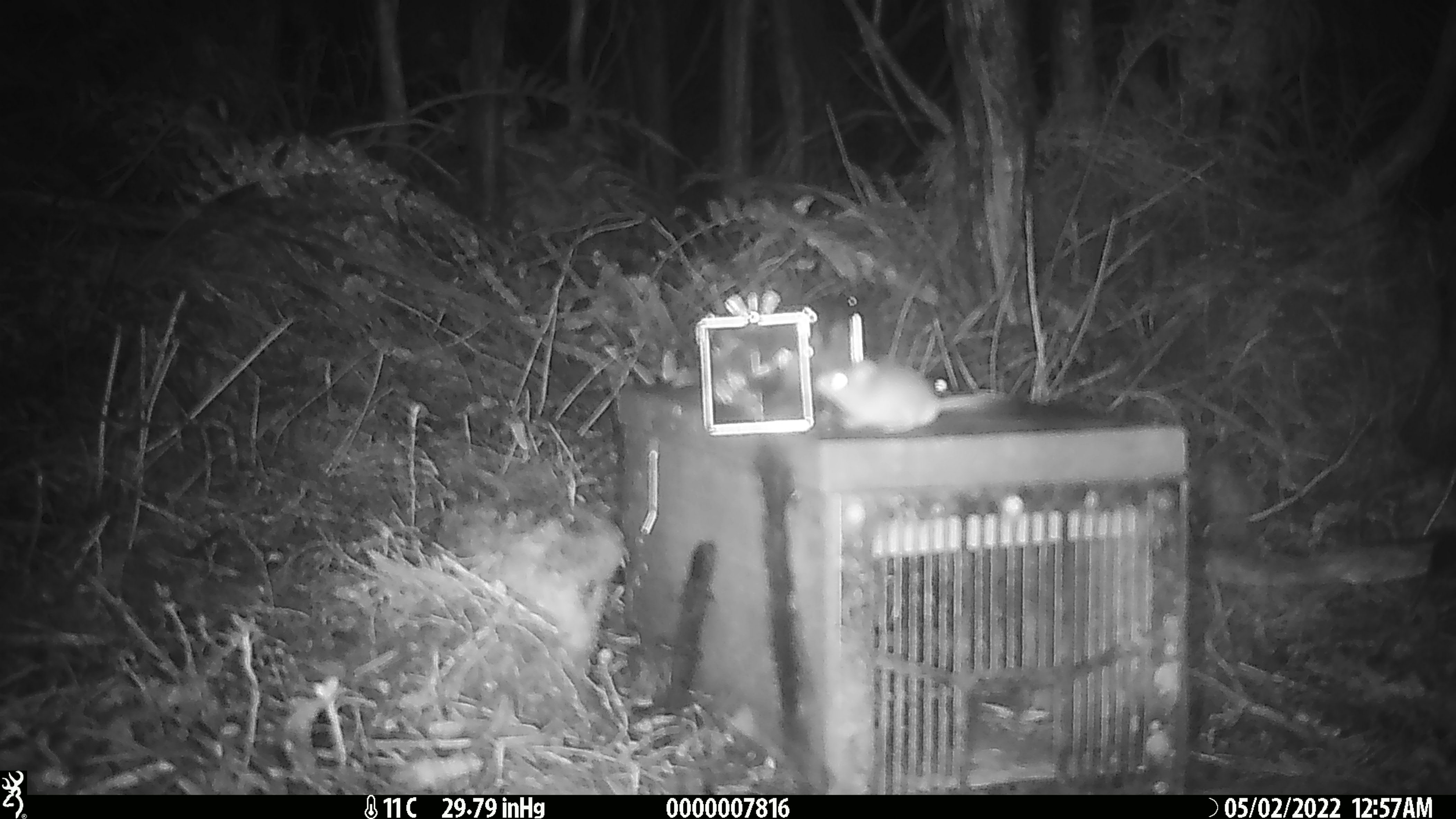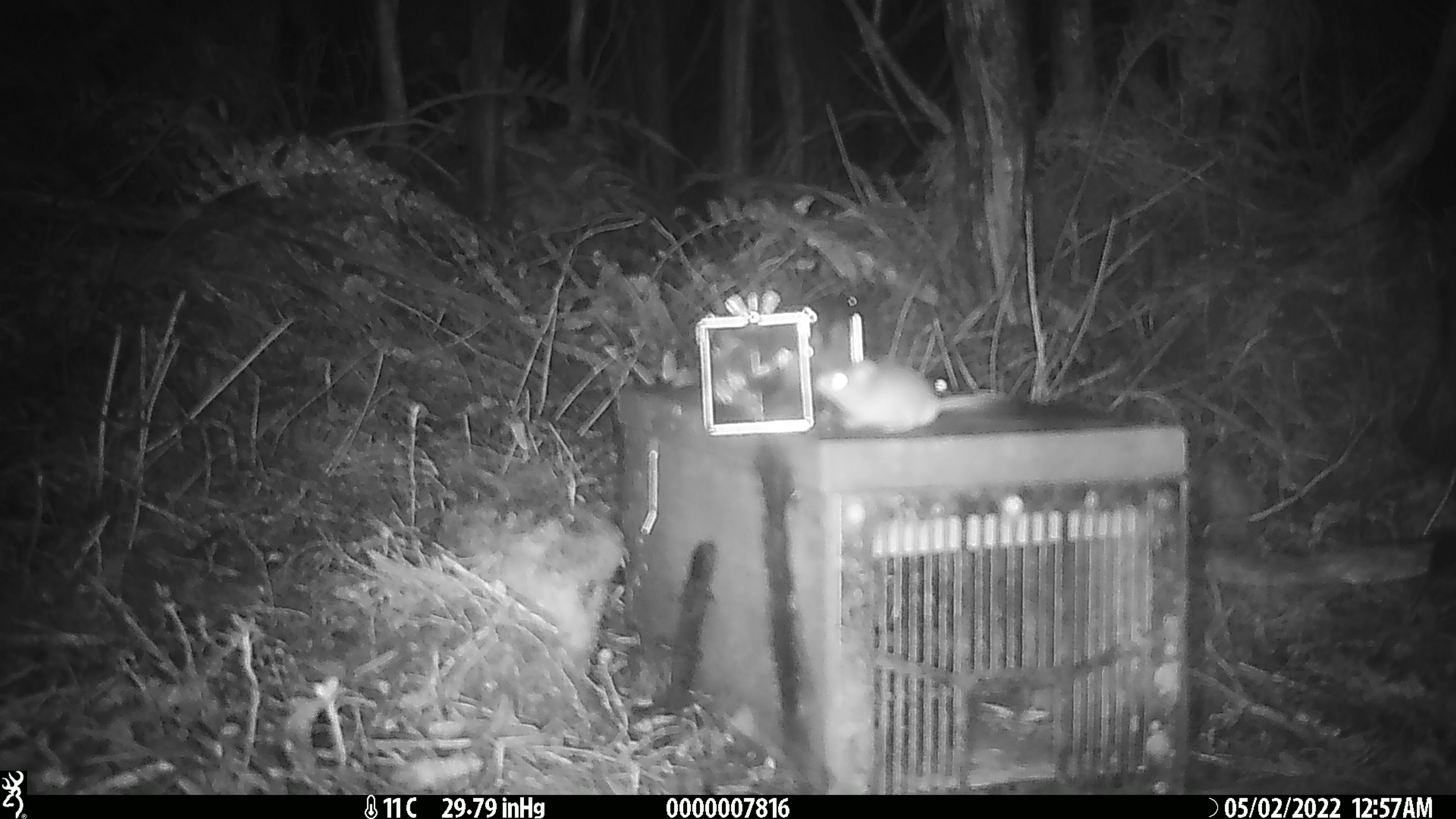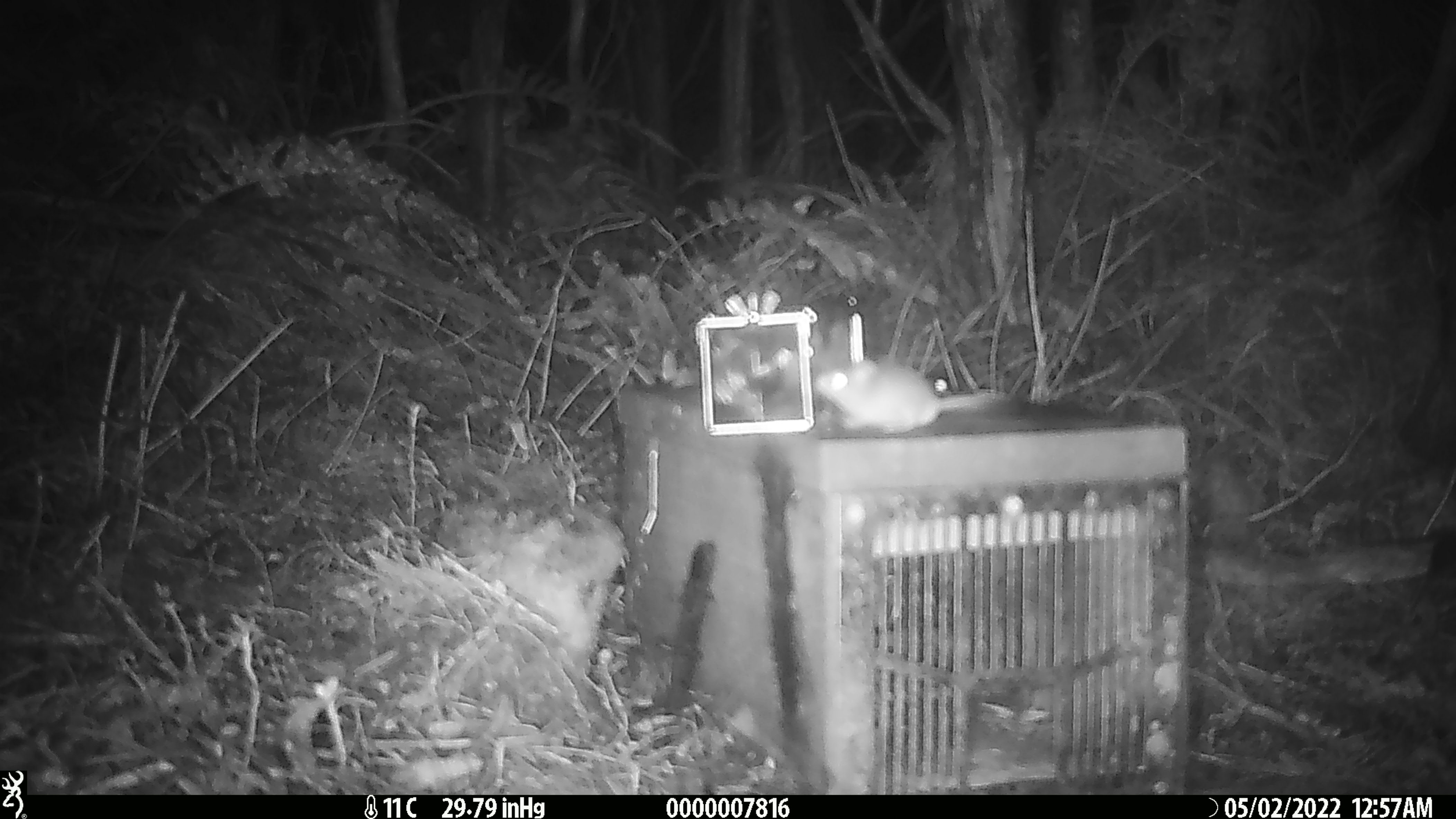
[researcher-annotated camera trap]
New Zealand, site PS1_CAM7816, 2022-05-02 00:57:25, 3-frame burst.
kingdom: Animalia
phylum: Chordata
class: Mammalia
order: Rodentia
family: Muridae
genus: Mus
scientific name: Mus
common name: mouse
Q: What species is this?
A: Mouse (Mus).